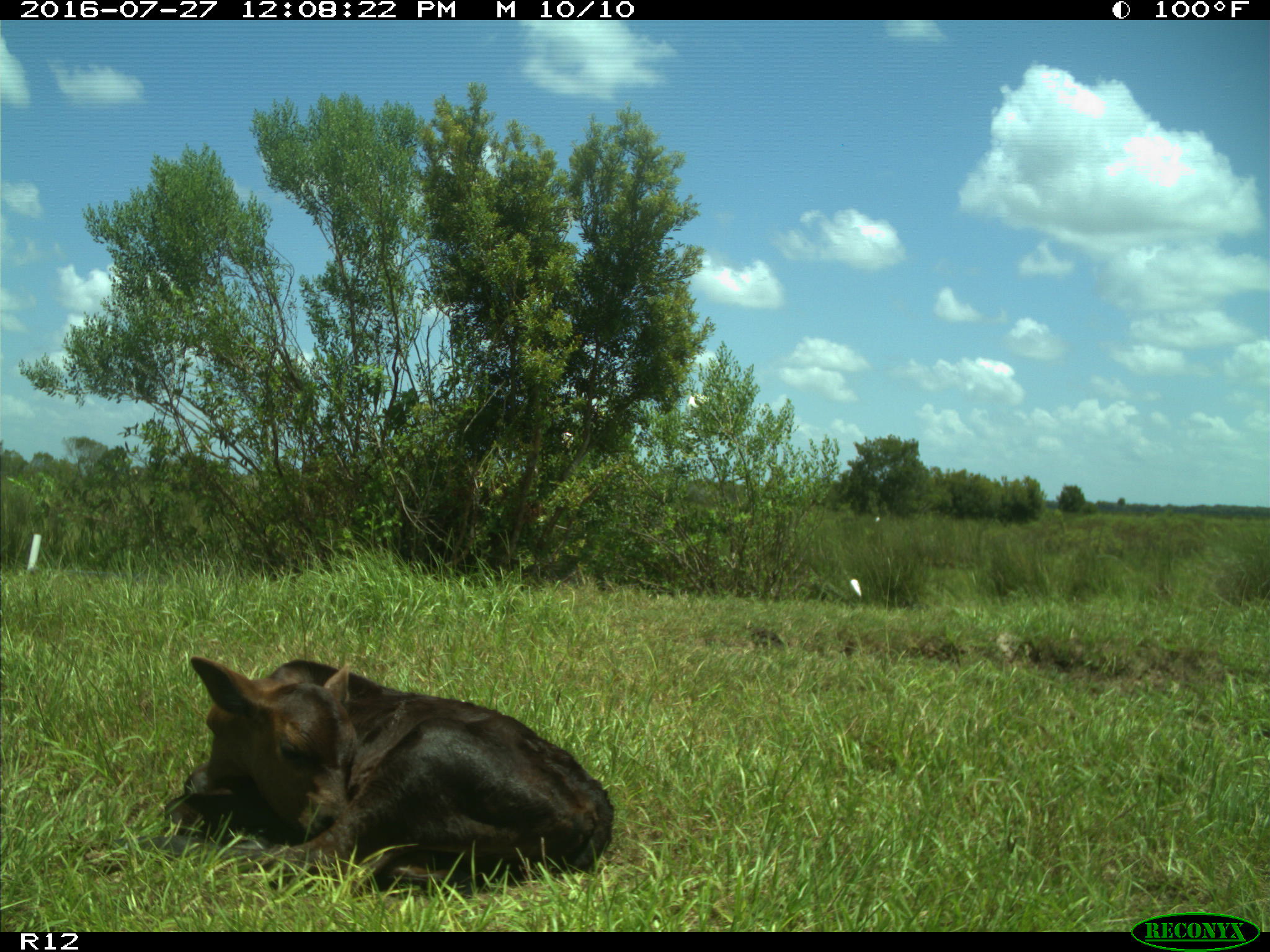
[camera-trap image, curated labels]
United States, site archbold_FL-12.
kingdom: Animalia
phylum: Chordata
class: Mammalia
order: Artiodactyla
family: Bovidae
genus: Bos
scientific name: Bos taurus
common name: domestic cow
Bos taurus (domestic cow).